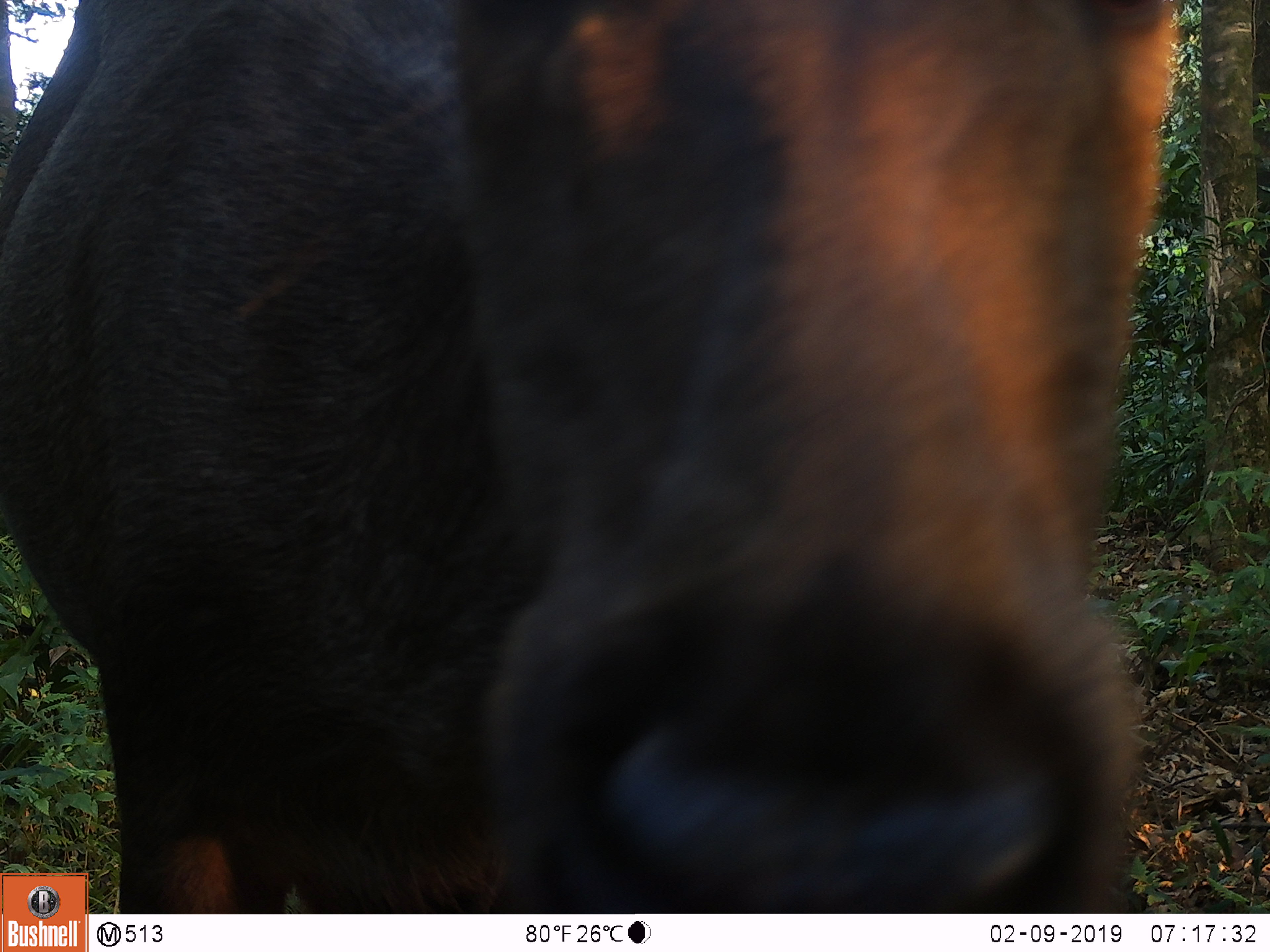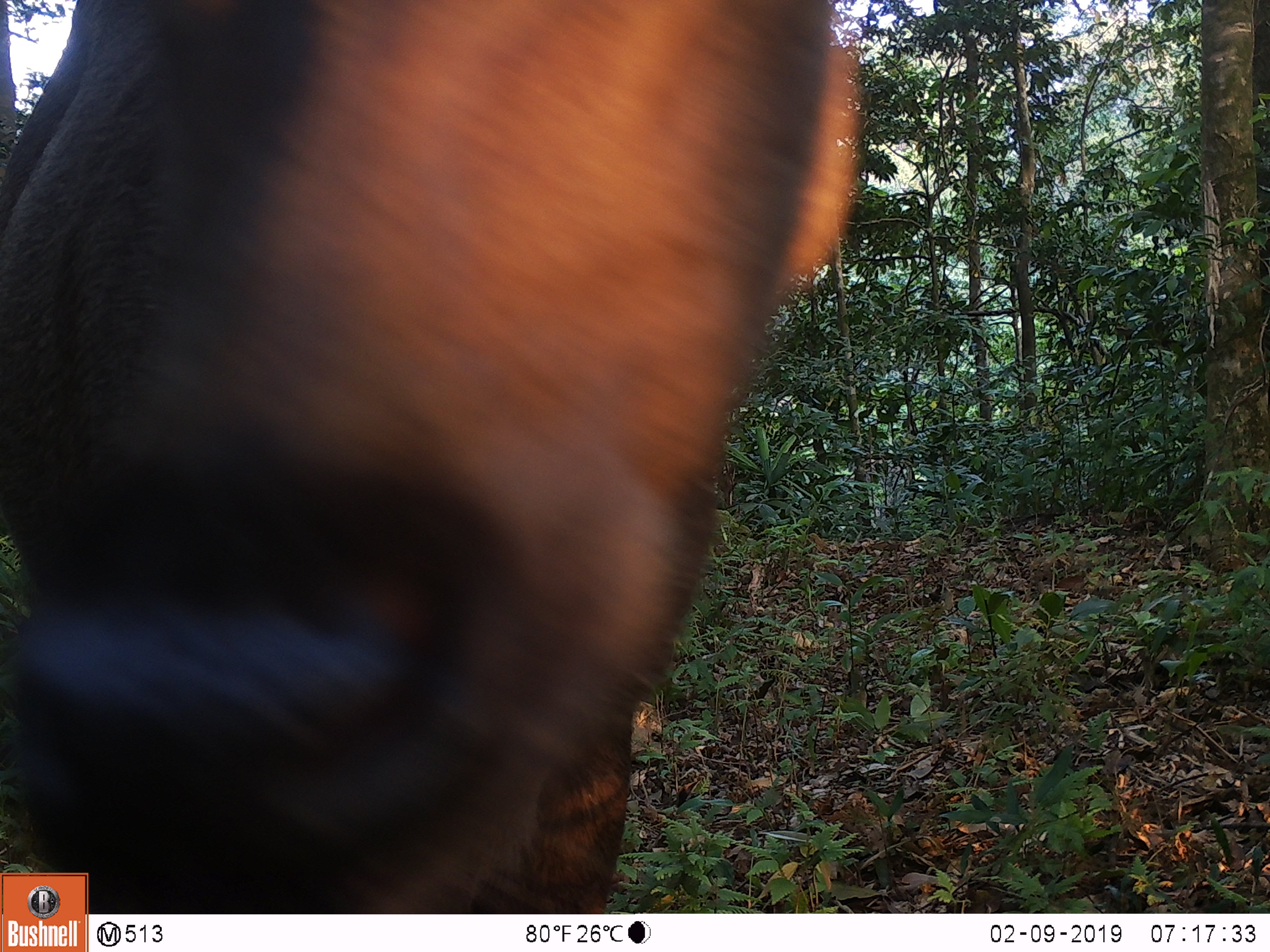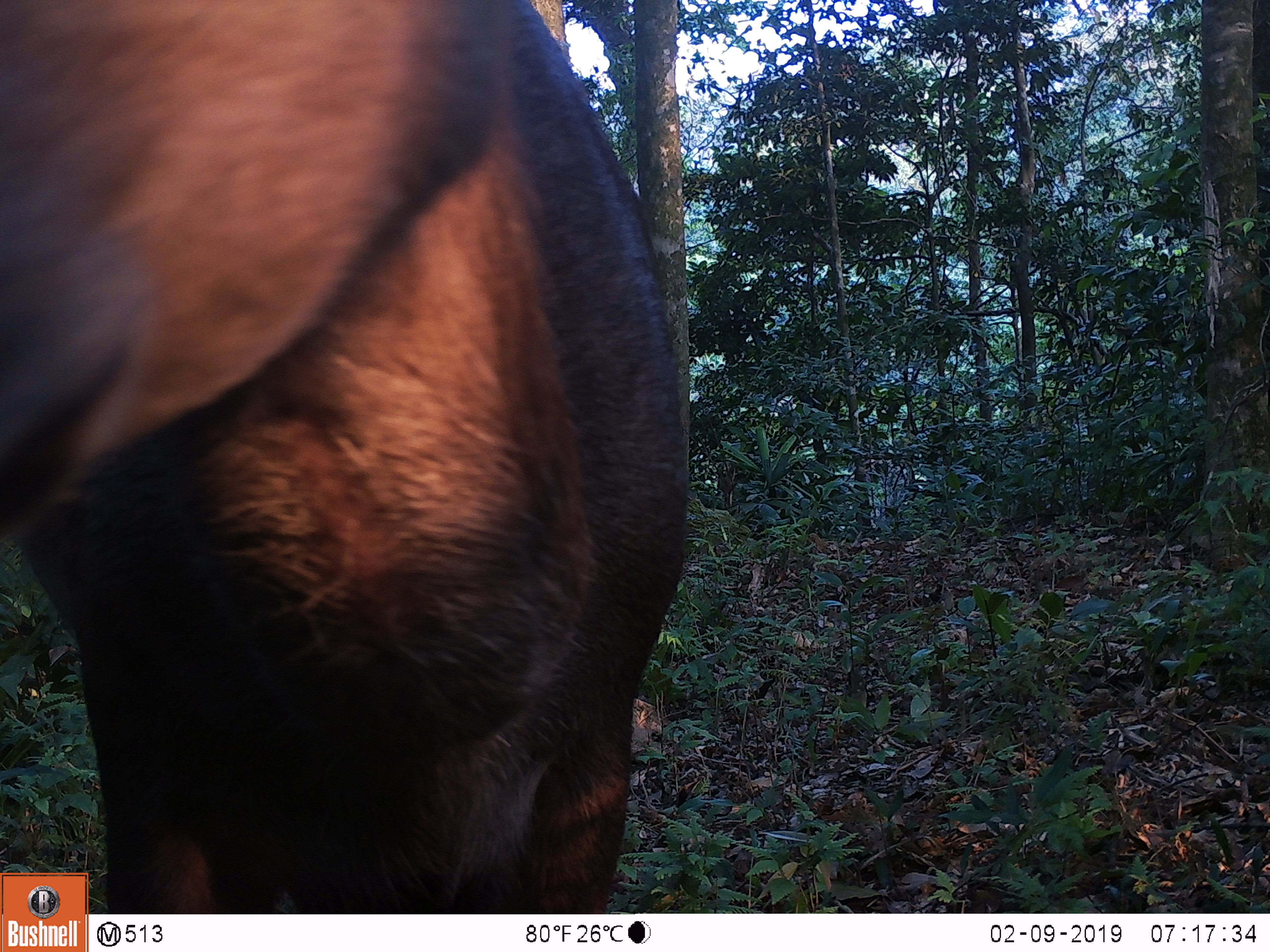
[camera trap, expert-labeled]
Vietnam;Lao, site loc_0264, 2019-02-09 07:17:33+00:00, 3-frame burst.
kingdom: Animalia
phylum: Chordata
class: Mammalia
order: Artiodactyla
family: Cervidae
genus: Rusa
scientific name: Rusa unicolor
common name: sambar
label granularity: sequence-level